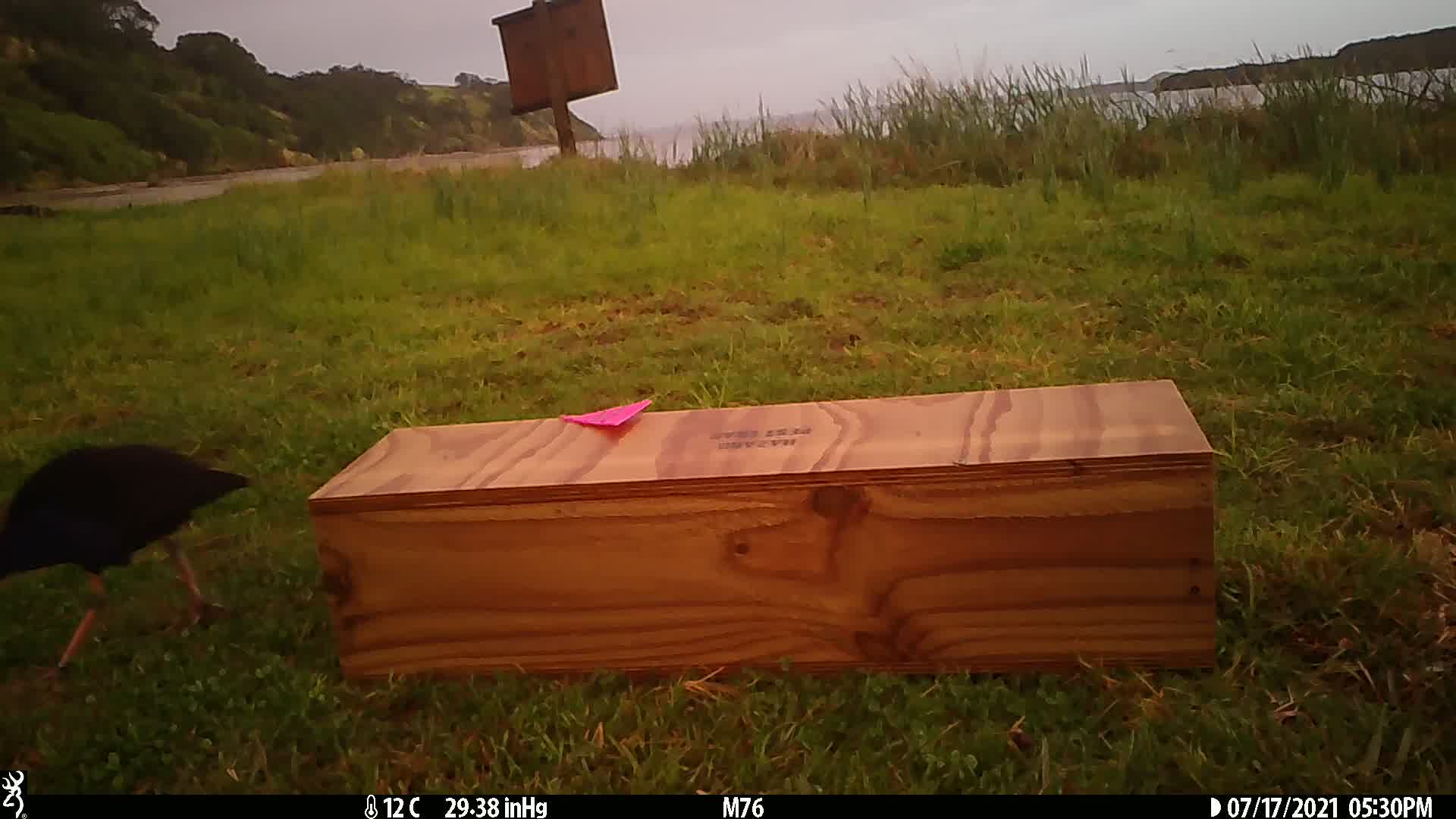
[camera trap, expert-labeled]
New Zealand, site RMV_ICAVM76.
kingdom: Animalia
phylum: Chordata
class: Aves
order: Gruiformes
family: Rallidae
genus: Porphyrio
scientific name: Porphyrio melanotus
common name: australasian swamphen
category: pukeko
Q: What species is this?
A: Pukeko (australasian swamphen) (Porphyrio melanotus).